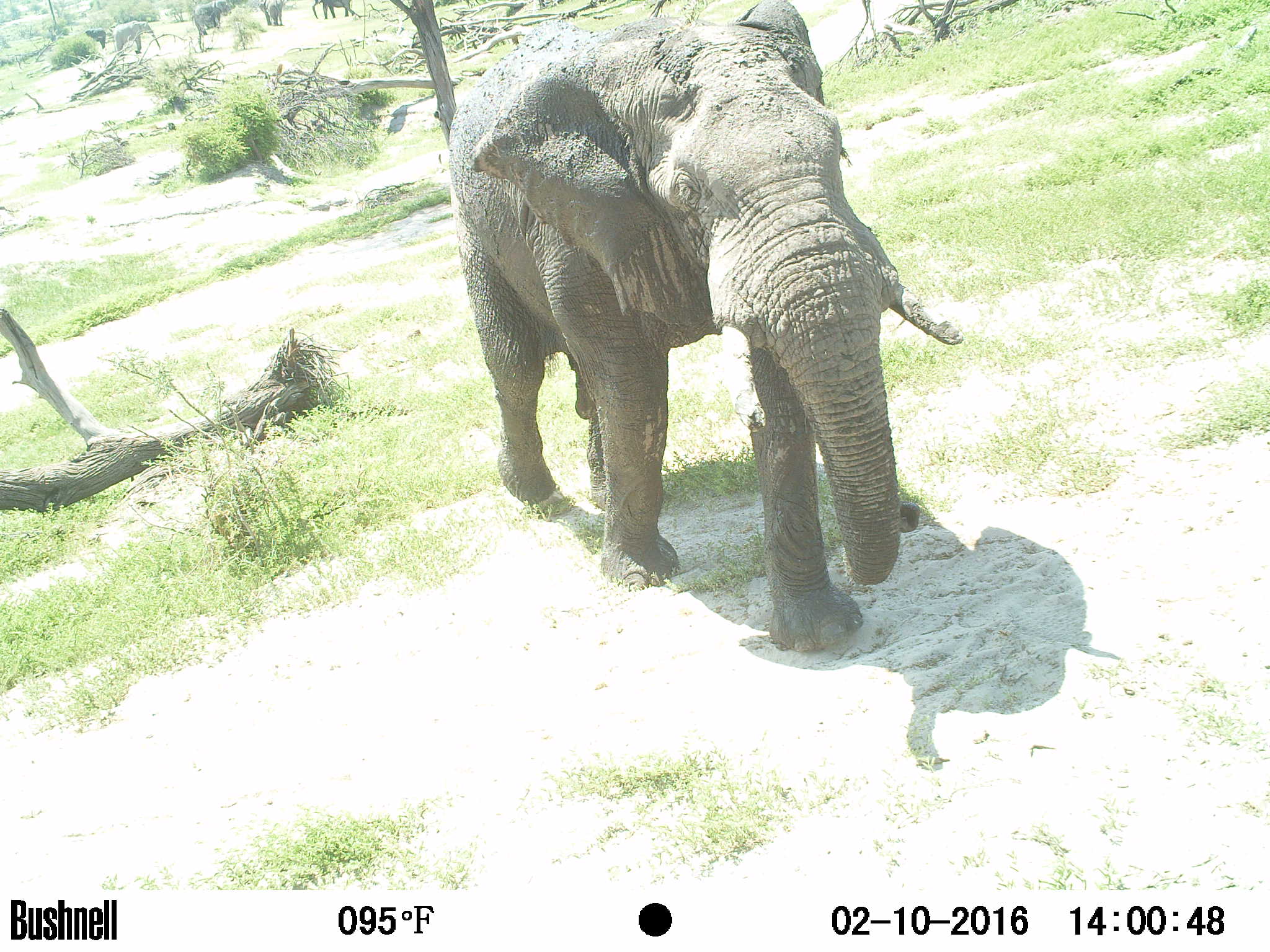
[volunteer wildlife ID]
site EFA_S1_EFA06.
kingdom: Animalia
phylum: Chordata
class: Mammalia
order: Proboscidea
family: Elephantidae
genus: Loxodonta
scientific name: Loxodonta africana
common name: african bush elephant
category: elephant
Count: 1.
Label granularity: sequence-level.